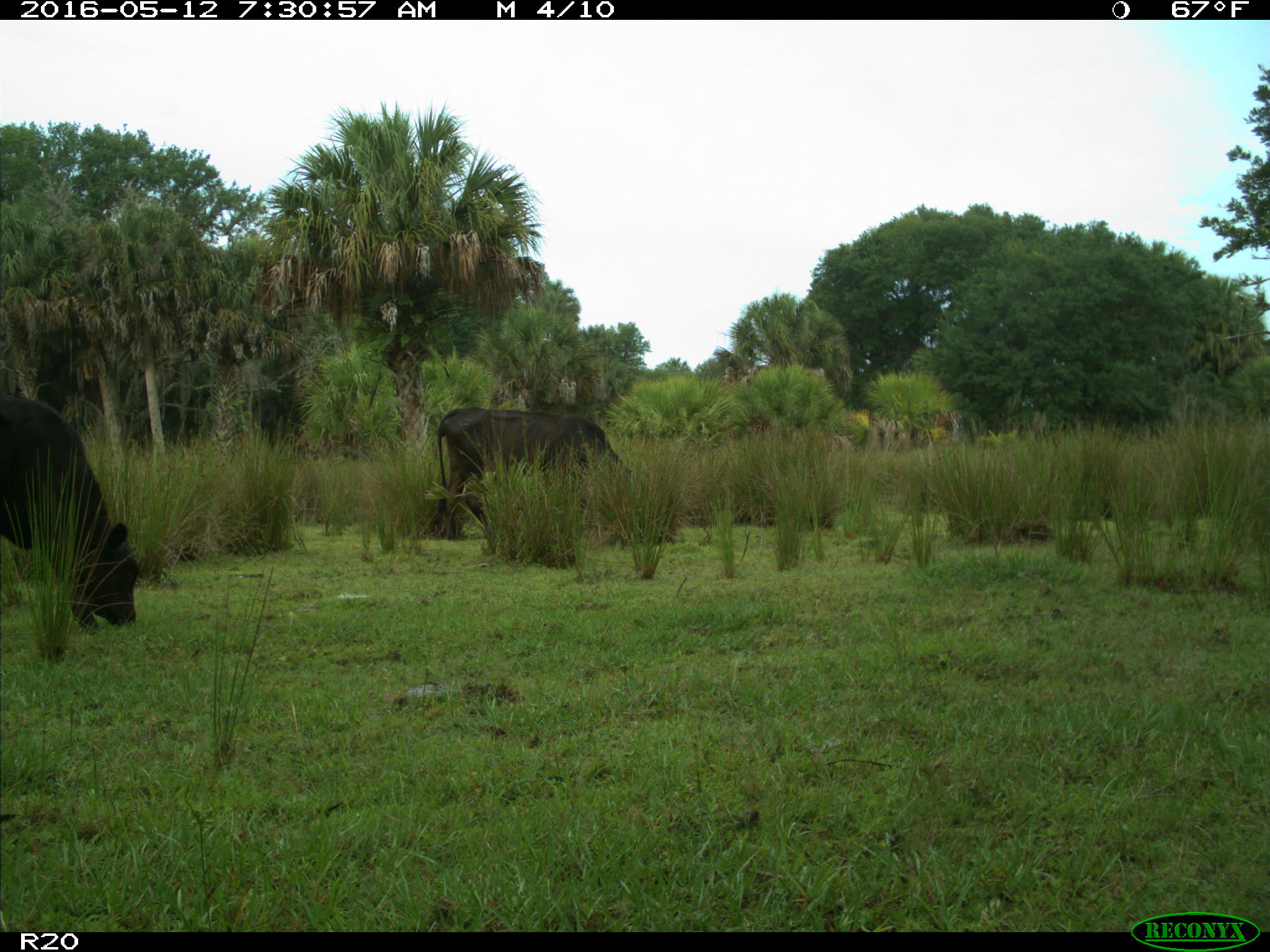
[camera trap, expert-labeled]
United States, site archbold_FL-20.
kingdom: Animalia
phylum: Chordata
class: Mammalia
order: Artiodactyla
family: Bovidae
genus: Bos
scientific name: Bos taurus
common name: domestic cow